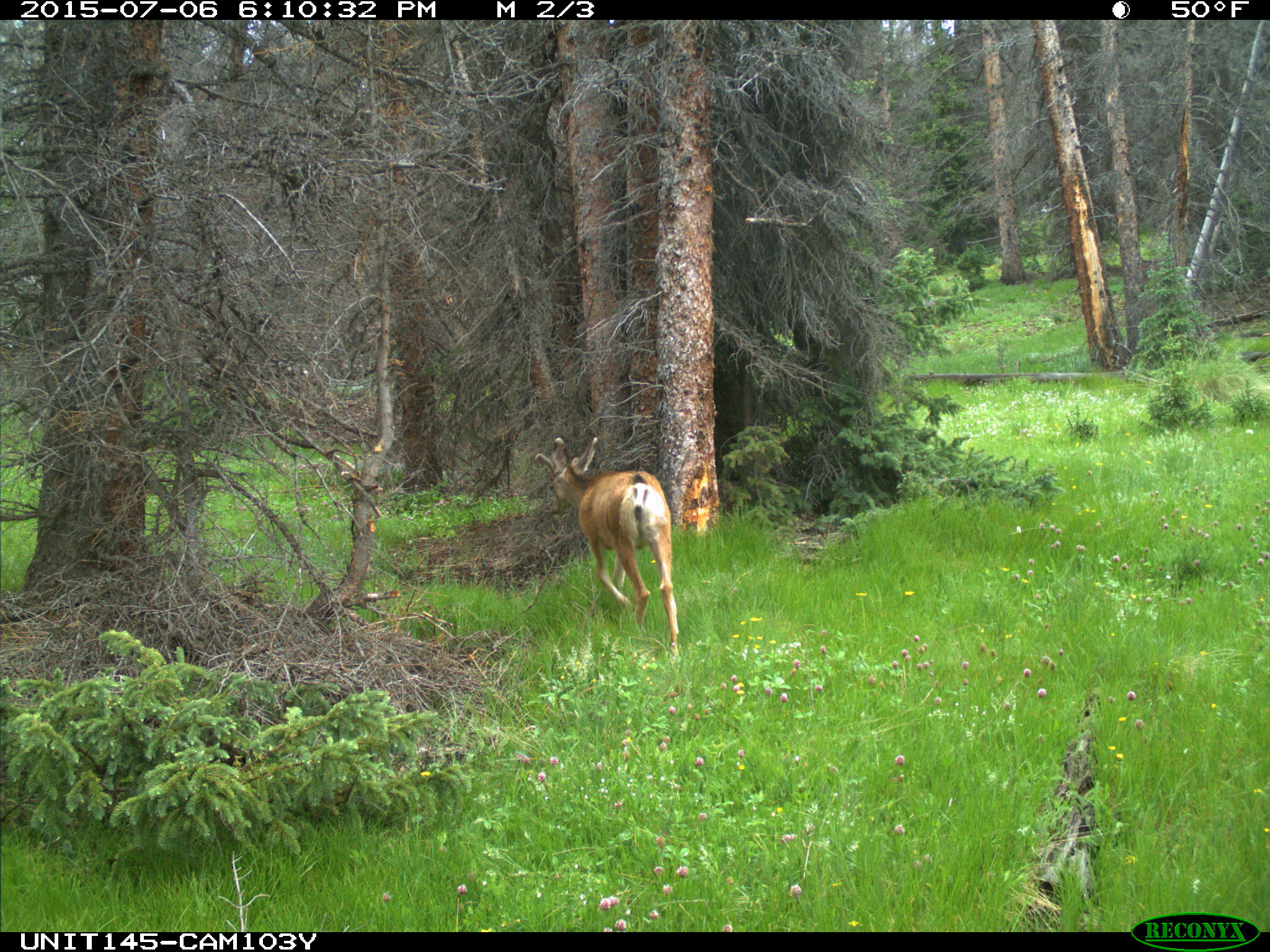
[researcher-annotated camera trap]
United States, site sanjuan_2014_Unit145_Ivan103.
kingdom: Animalia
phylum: Chordata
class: Mammalia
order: Artiodactyla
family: Cervidae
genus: Odocoileus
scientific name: Odocoileus hemionus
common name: mule deer